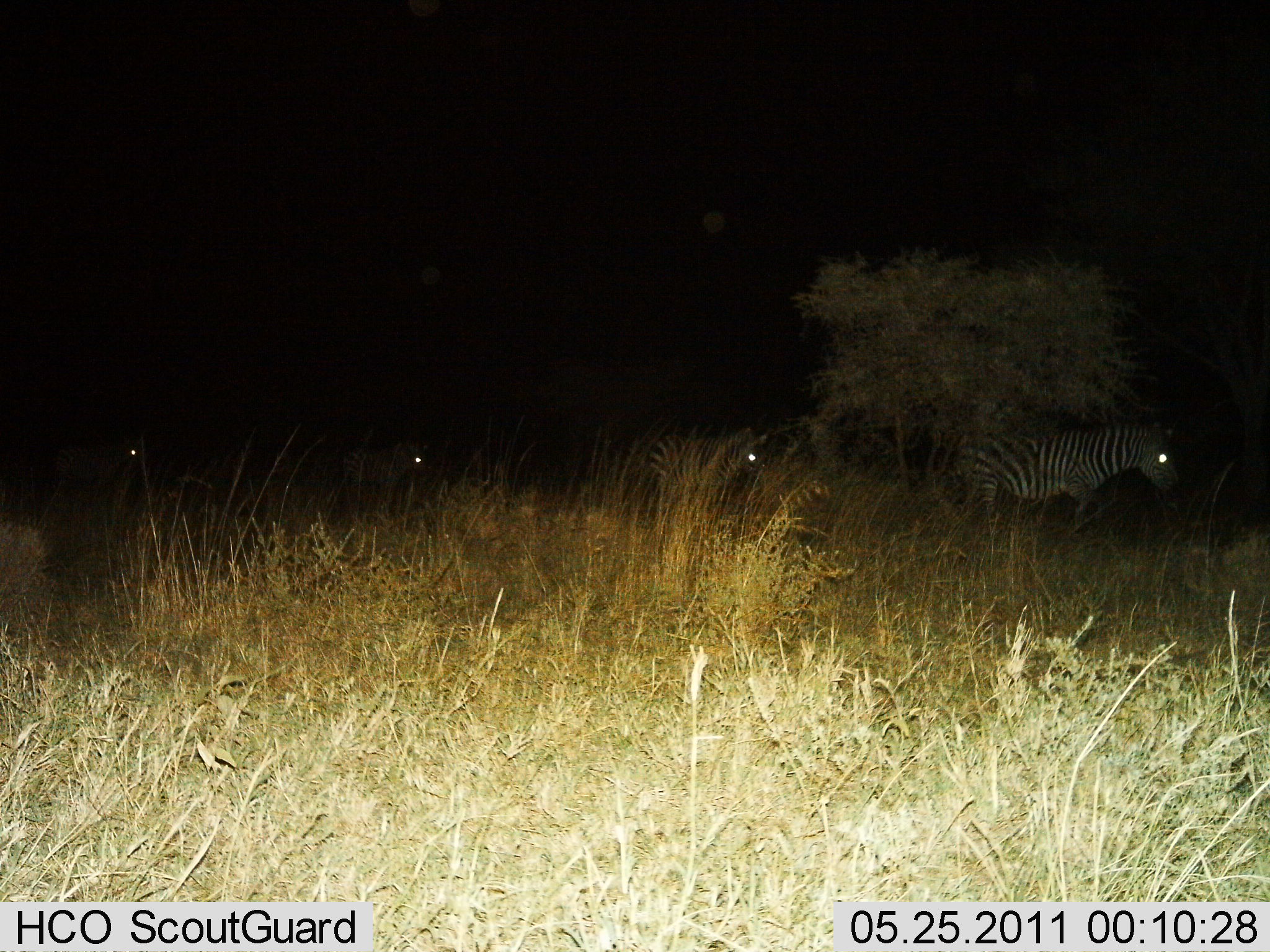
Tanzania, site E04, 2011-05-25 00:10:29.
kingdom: Animalia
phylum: Chordata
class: Mammalia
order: Perissodactyla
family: Equidae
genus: Equus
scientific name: Equus quagga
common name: plains zebra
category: zebra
Zebra (plains zebra) (Equus quagga), count 4. Behavior (volunteer vote fractions): standing 9%, resting 0%, moving 91%, interacting 0%. Young present (vote fraction): 0%. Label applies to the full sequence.